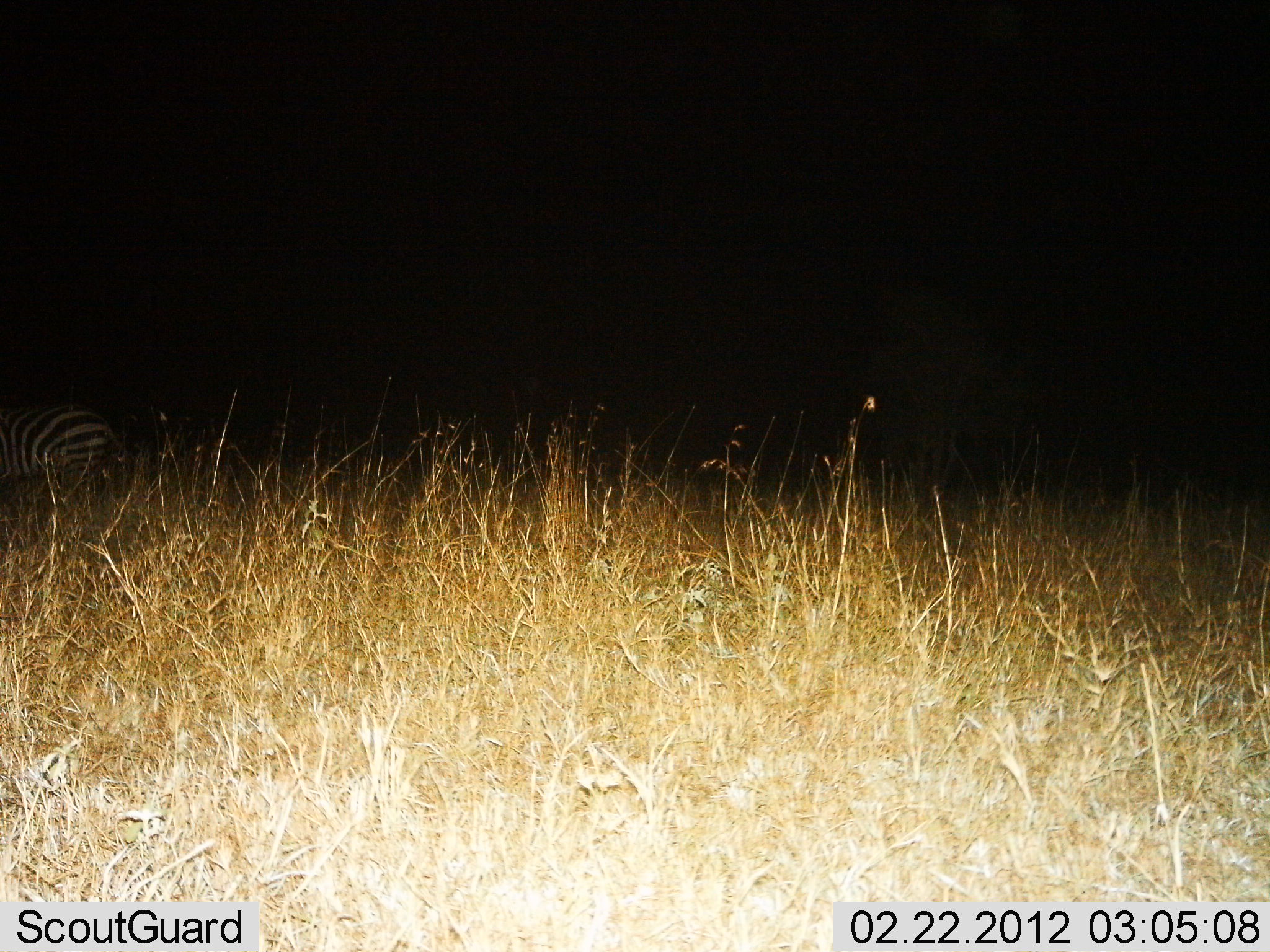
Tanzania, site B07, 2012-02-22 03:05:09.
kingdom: Animalia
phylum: Chordata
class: Mammalia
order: Perissodactyla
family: Equidae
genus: Equus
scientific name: Equus quagga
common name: plains zebra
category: zebra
Zebra (plains zebra) (Equus quagga), count 1. Behavior (volunteer vote fractions): standing 80%, resting 0%, moving 15%, interacting 0%. Young present (vote fraction): 0%. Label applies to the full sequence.